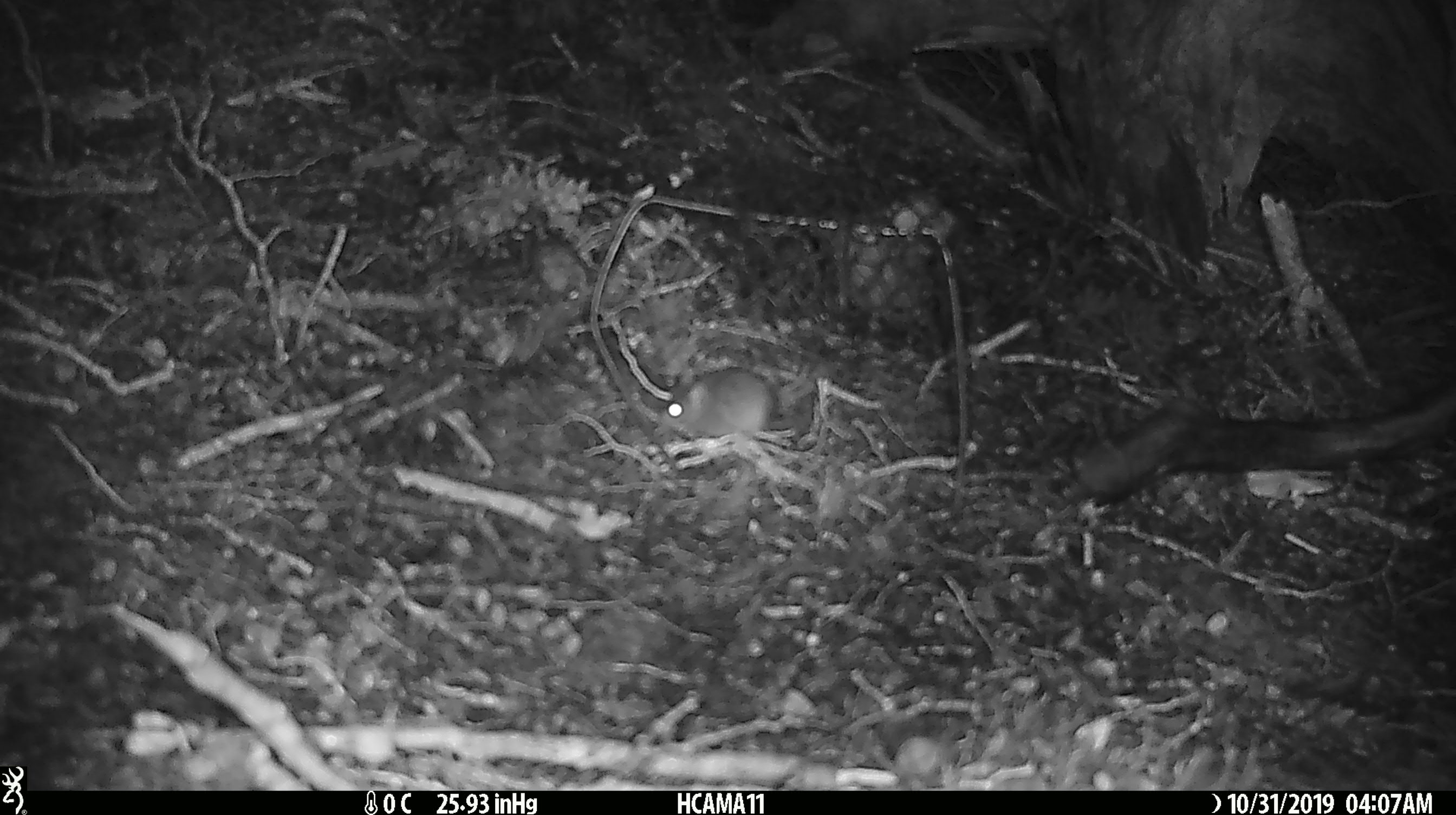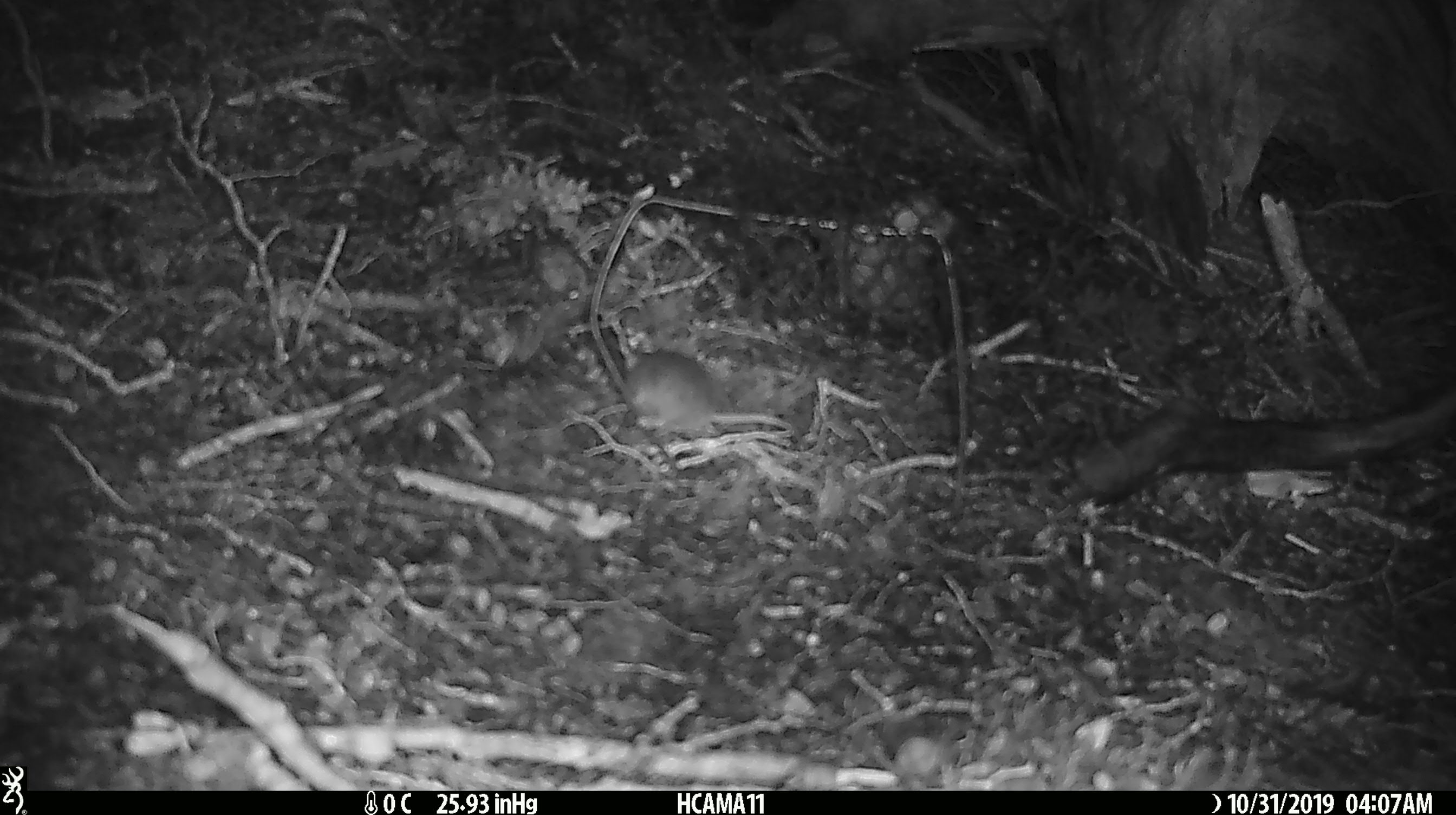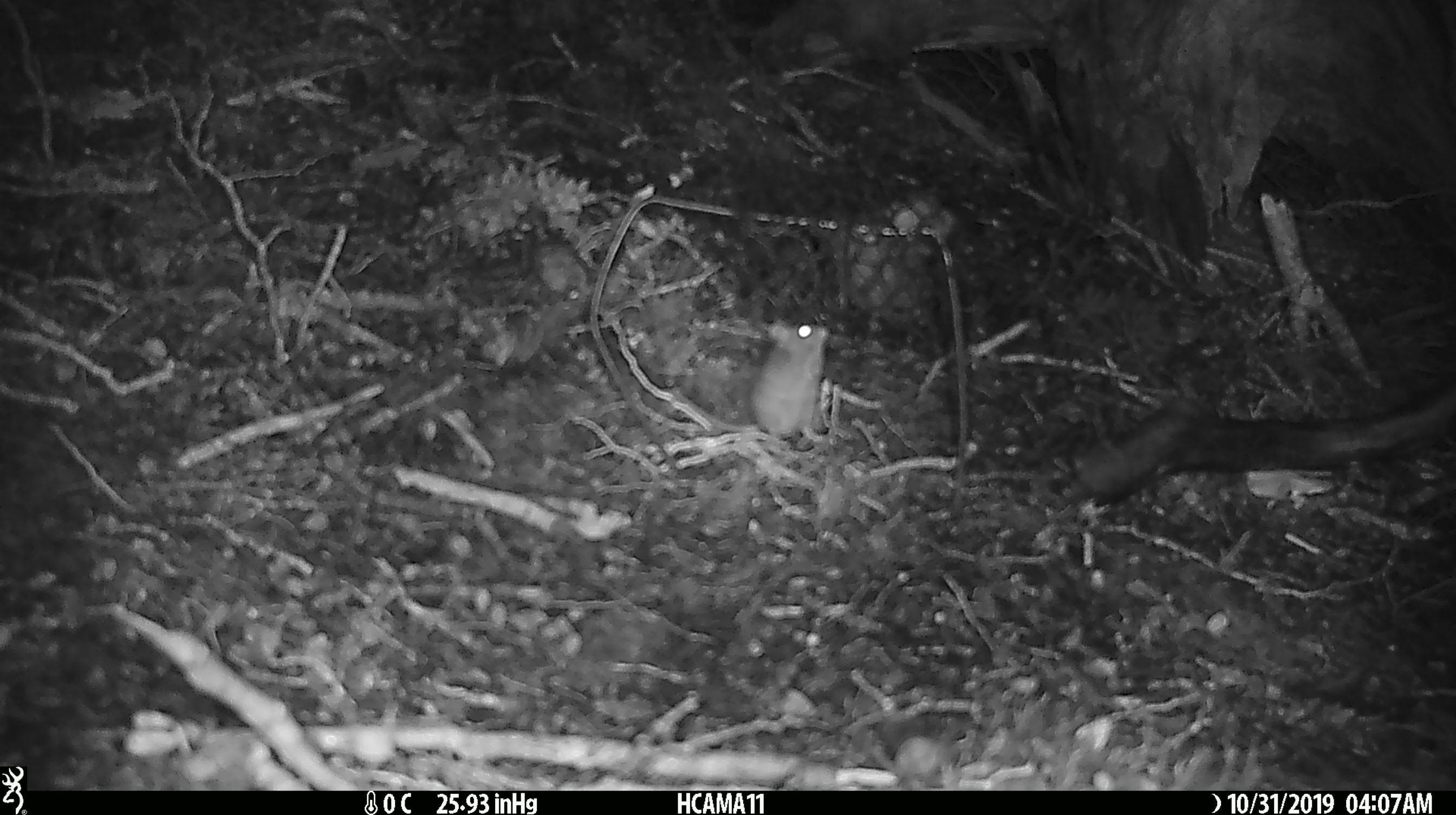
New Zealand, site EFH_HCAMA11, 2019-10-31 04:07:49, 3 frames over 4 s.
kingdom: Animalia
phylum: Chordata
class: Mammalia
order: Rodentia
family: Muridae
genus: Mus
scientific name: Mus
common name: mouse